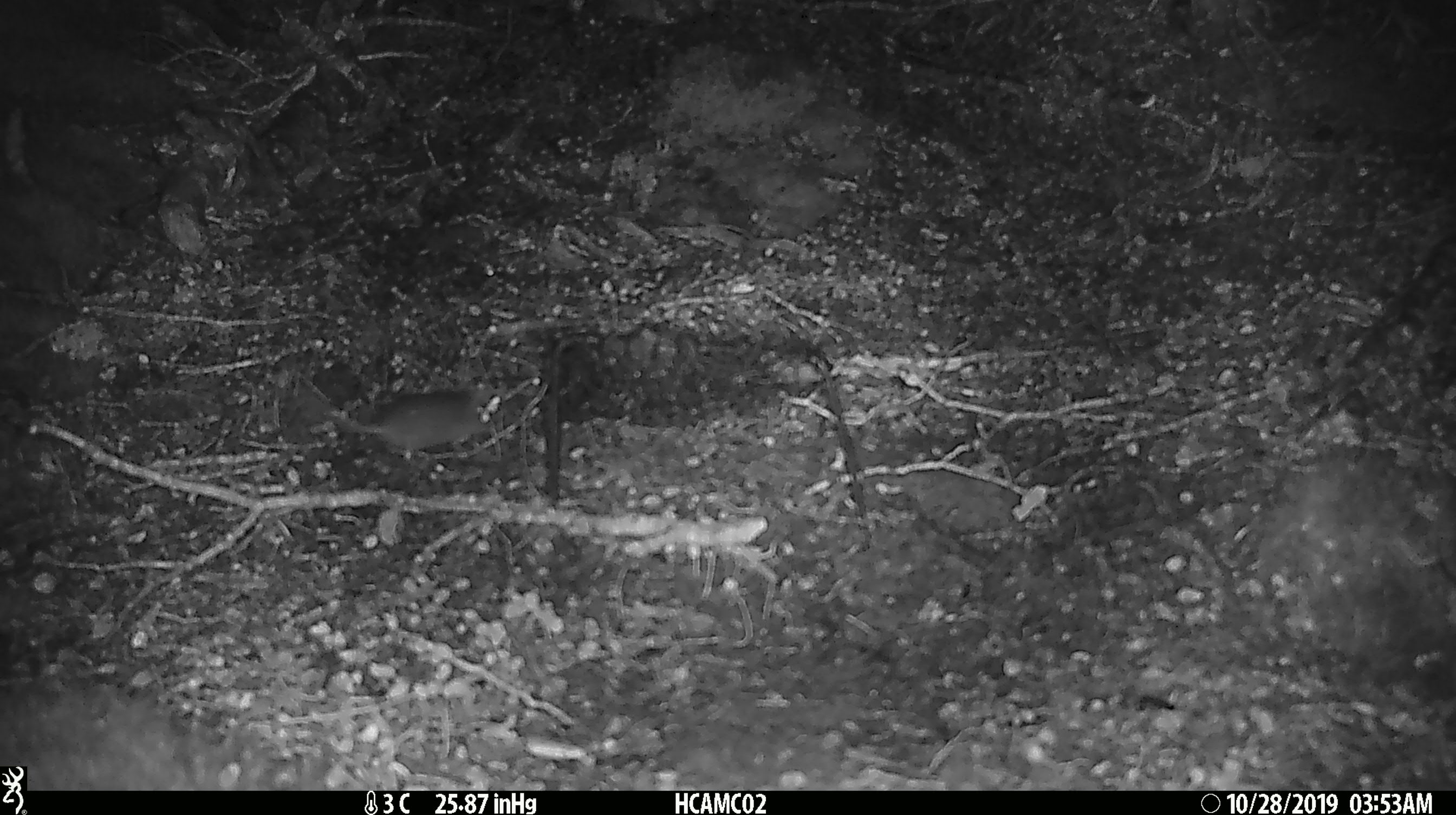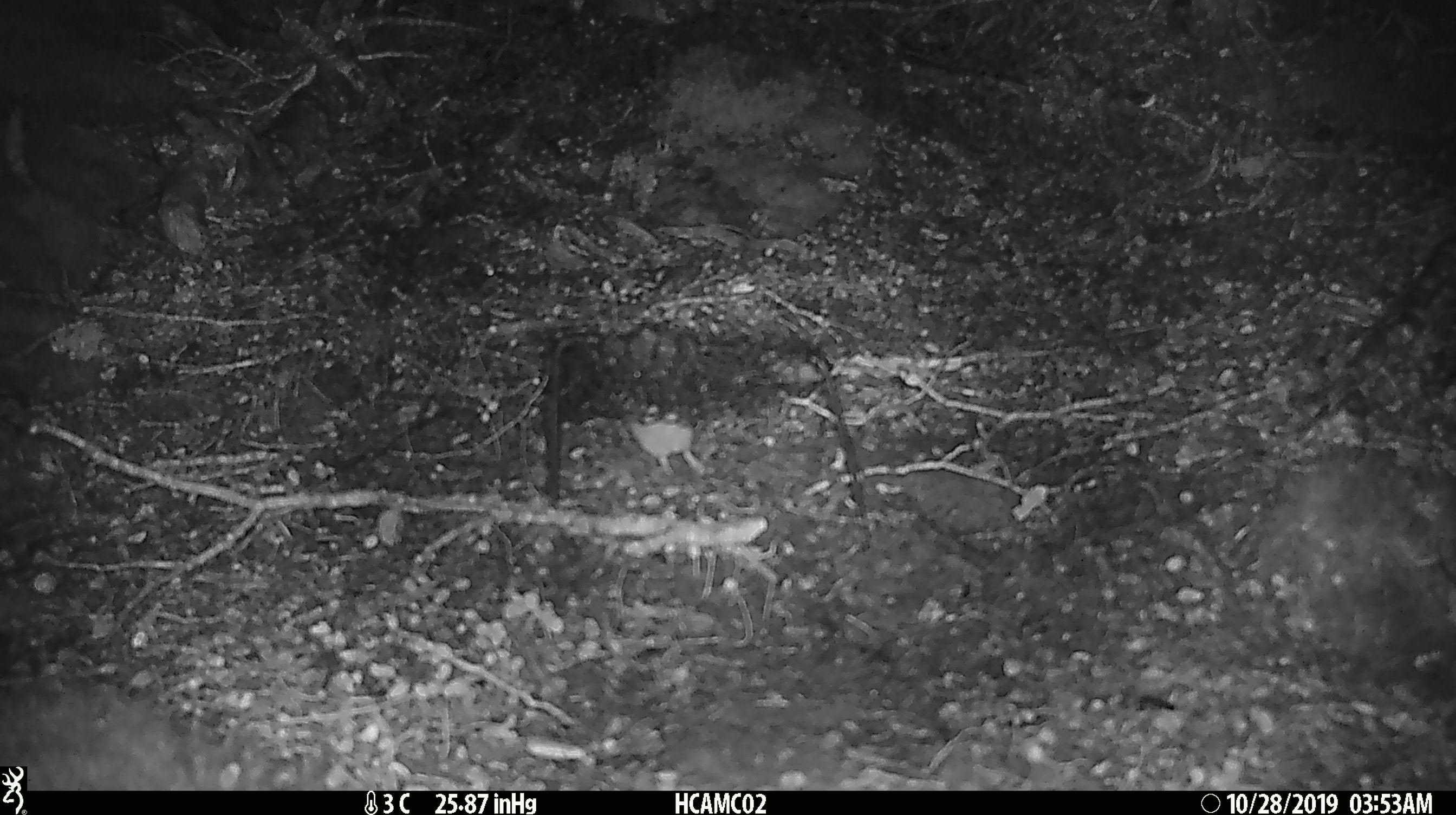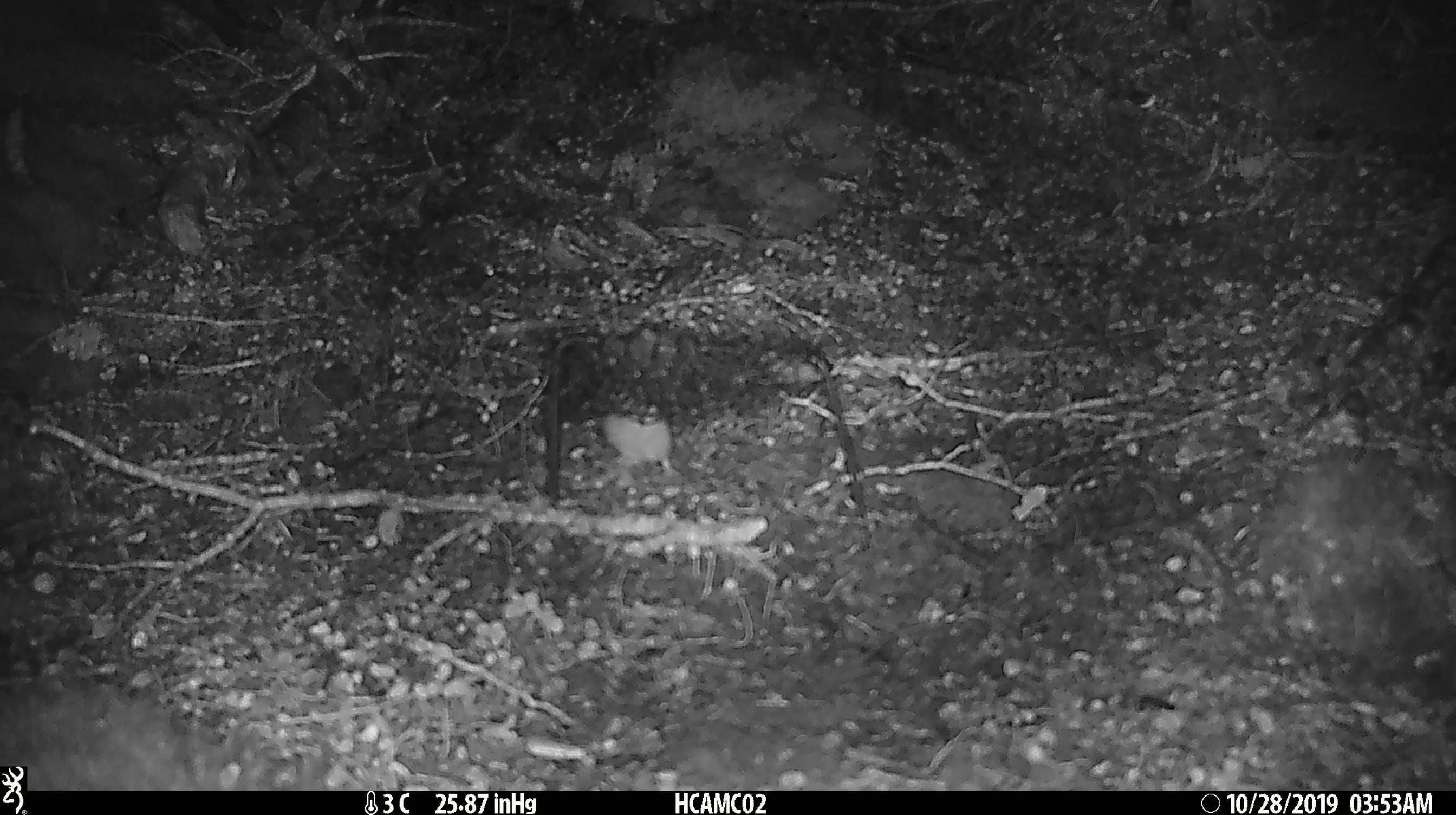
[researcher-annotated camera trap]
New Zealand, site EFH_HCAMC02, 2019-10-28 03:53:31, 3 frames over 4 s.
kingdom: Animalia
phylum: Chordata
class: Mammalia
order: Rodentia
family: Muridae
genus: Mus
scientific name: Mus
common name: mouse